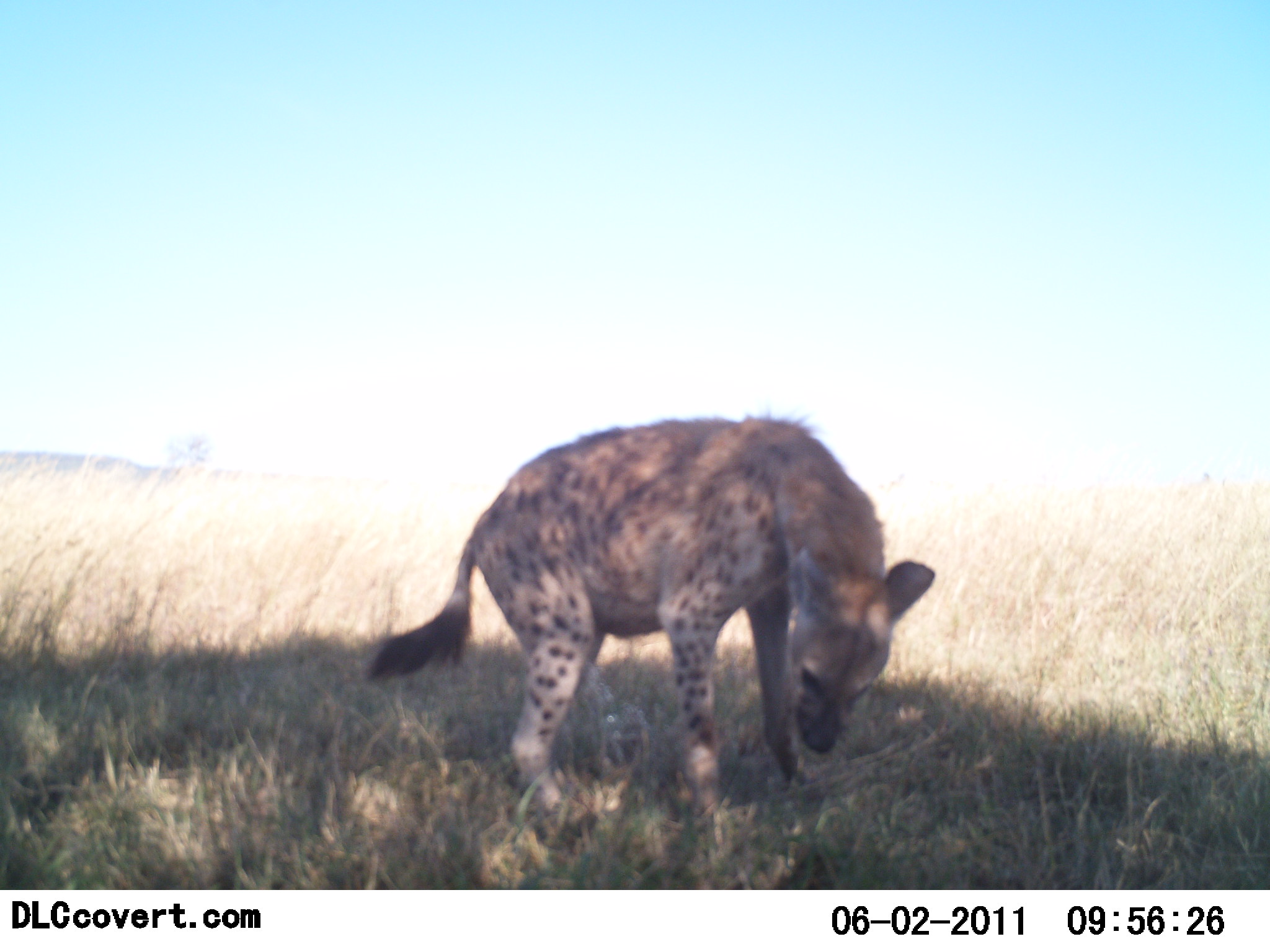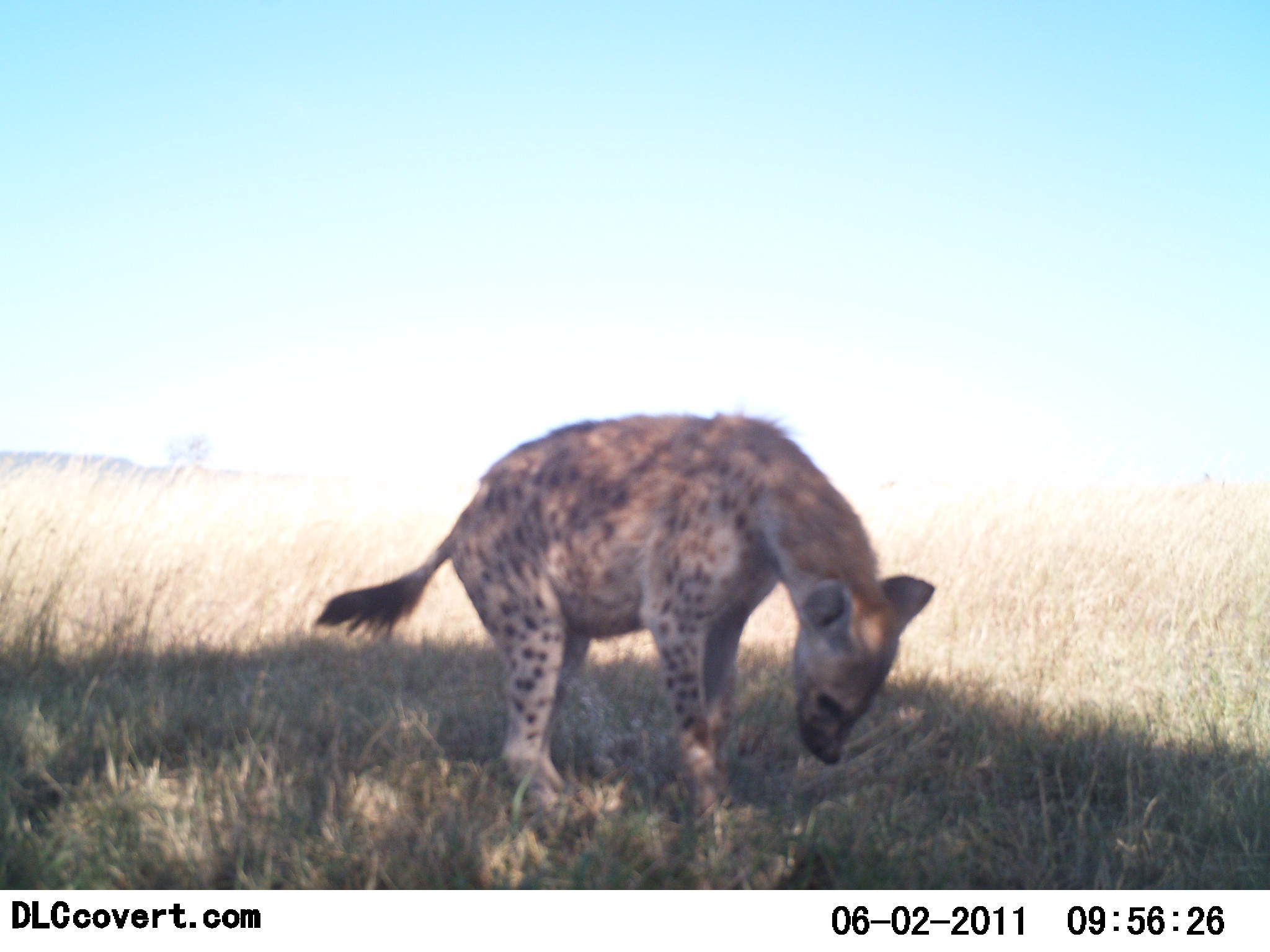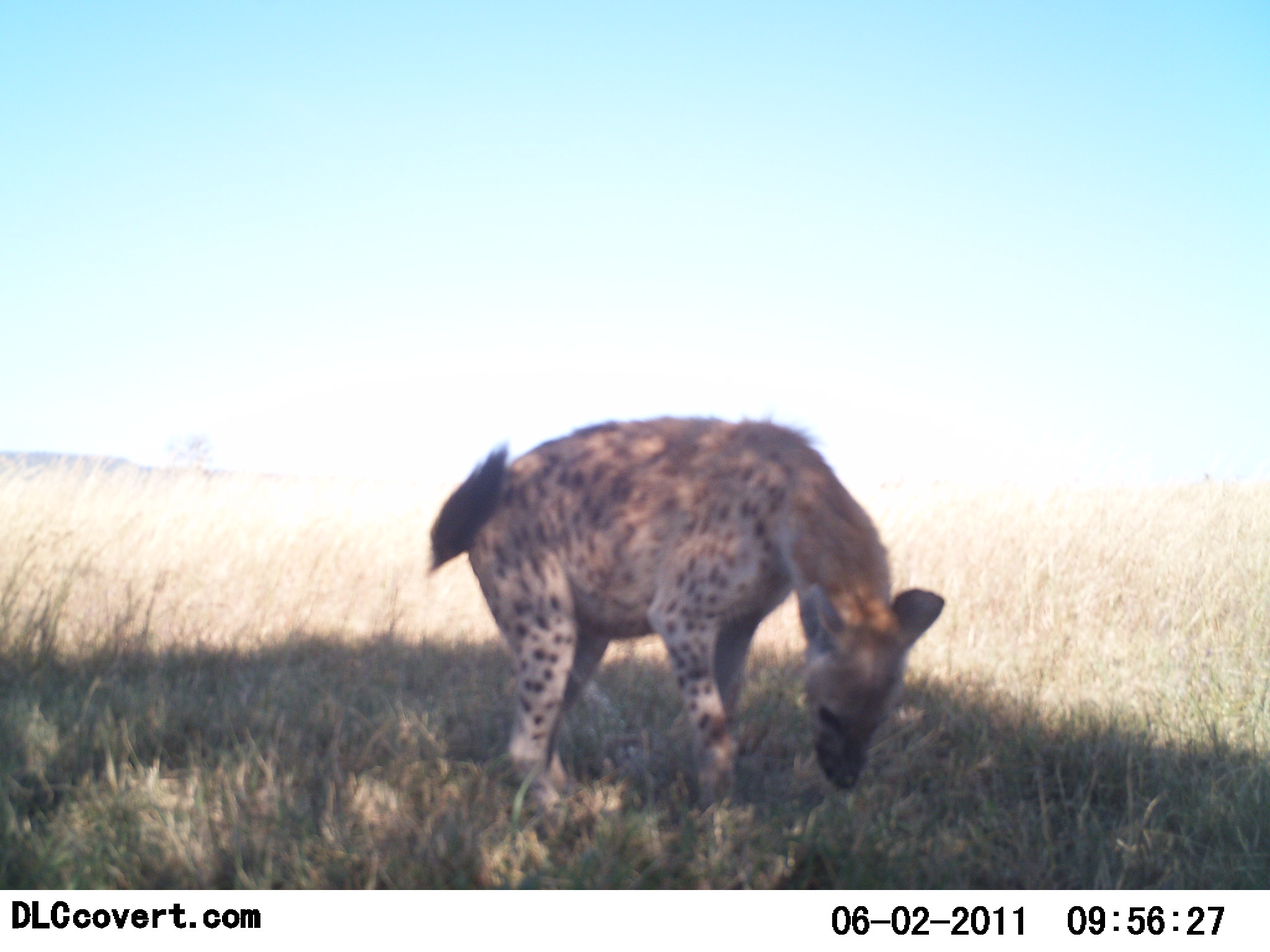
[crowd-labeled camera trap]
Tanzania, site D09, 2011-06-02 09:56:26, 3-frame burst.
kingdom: Animalia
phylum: Chordata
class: Mammalia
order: Carnivora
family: Hyaenidae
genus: Crocuta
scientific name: Crocuta crocuta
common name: spotted hyena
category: hyenaspotted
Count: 1.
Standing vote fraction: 75%.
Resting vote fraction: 0%.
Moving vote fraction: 0%.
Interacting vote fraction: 17%.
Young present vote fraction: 0%.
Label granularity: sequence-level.